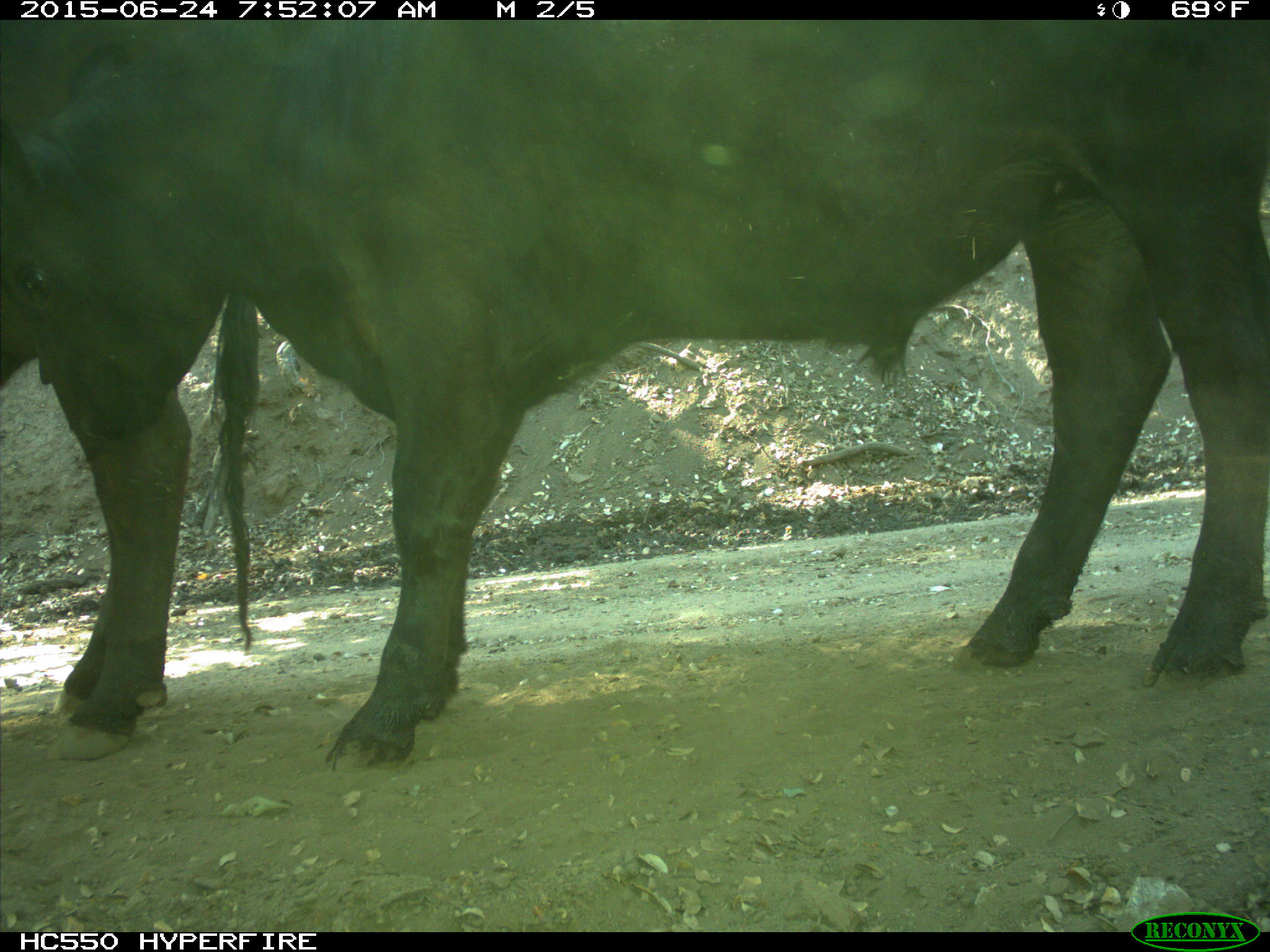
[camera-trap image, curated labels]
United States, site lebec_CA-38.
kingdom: Animalia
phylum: Chordata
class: Mammalia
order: Artiodactyla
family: Bovidae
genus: Bos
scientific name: Bos taurus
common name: domestic cow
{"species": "Bos taurus (domestic cow)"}